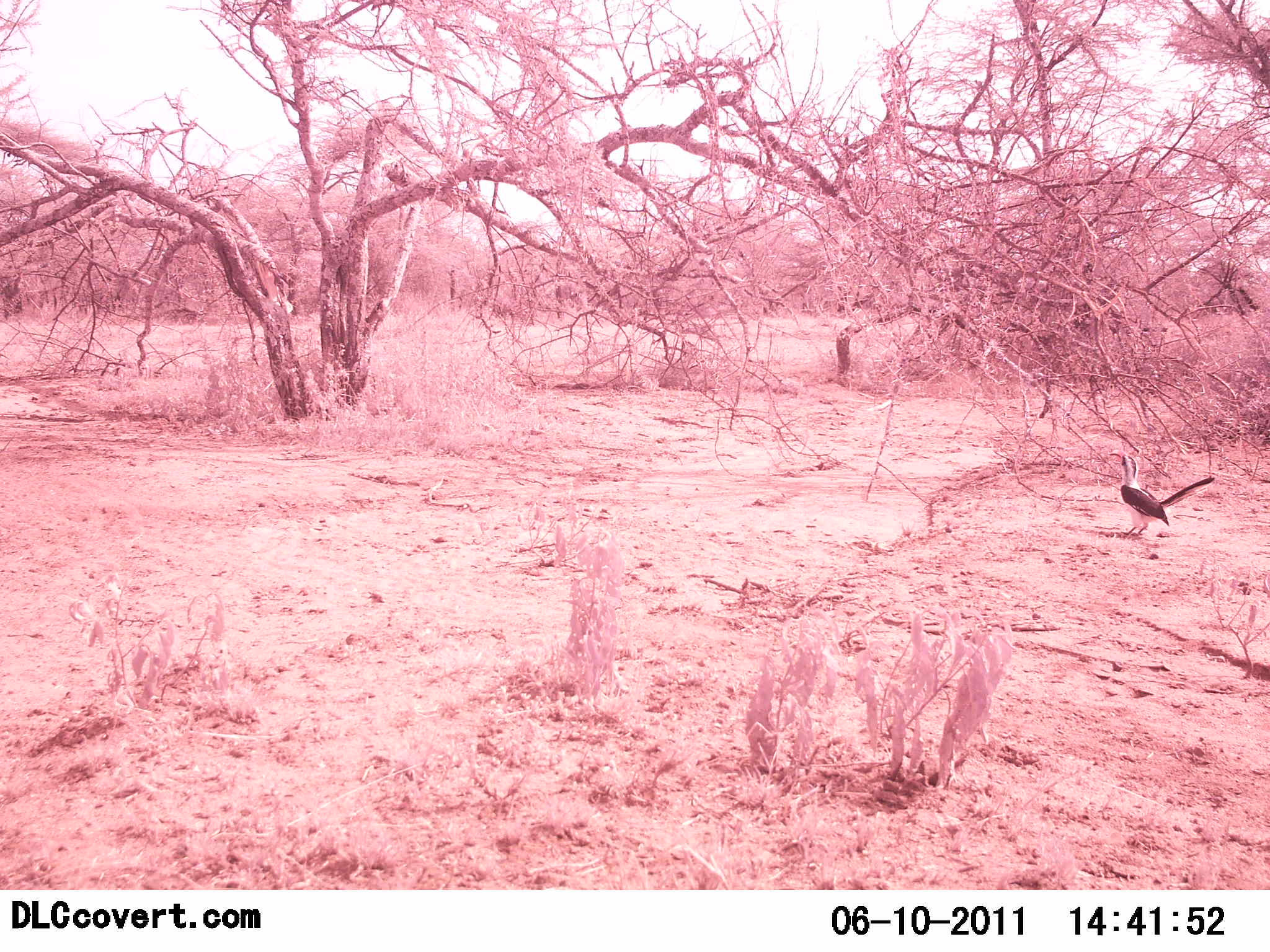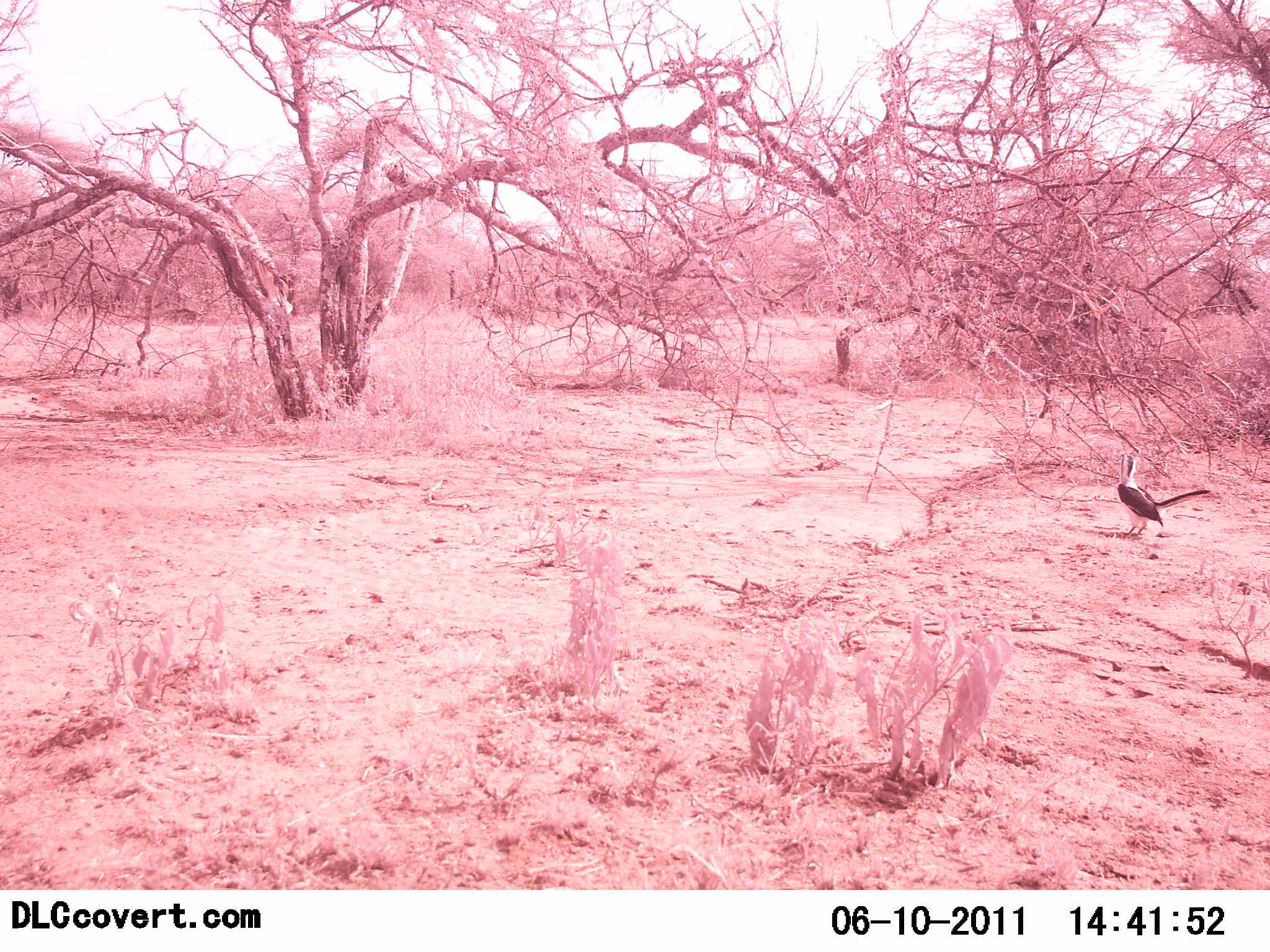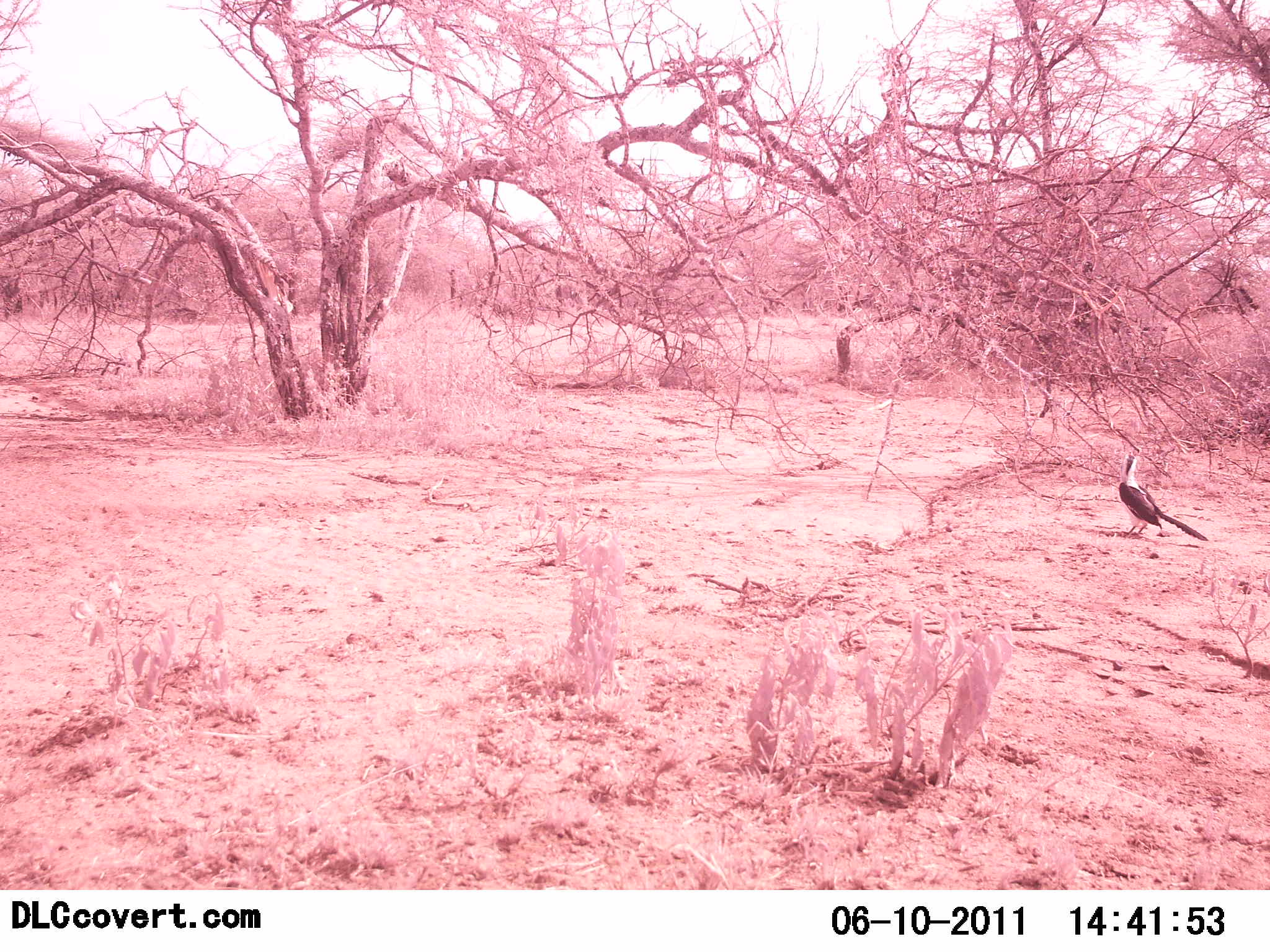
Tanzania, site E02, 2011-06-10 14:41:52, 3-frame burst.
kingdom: Animalia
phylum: Chordata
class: Aves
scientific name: Aves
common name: bird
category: otherbird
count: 1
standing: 100%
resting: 0%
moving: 0%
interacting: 0%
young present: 0%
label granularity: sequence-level